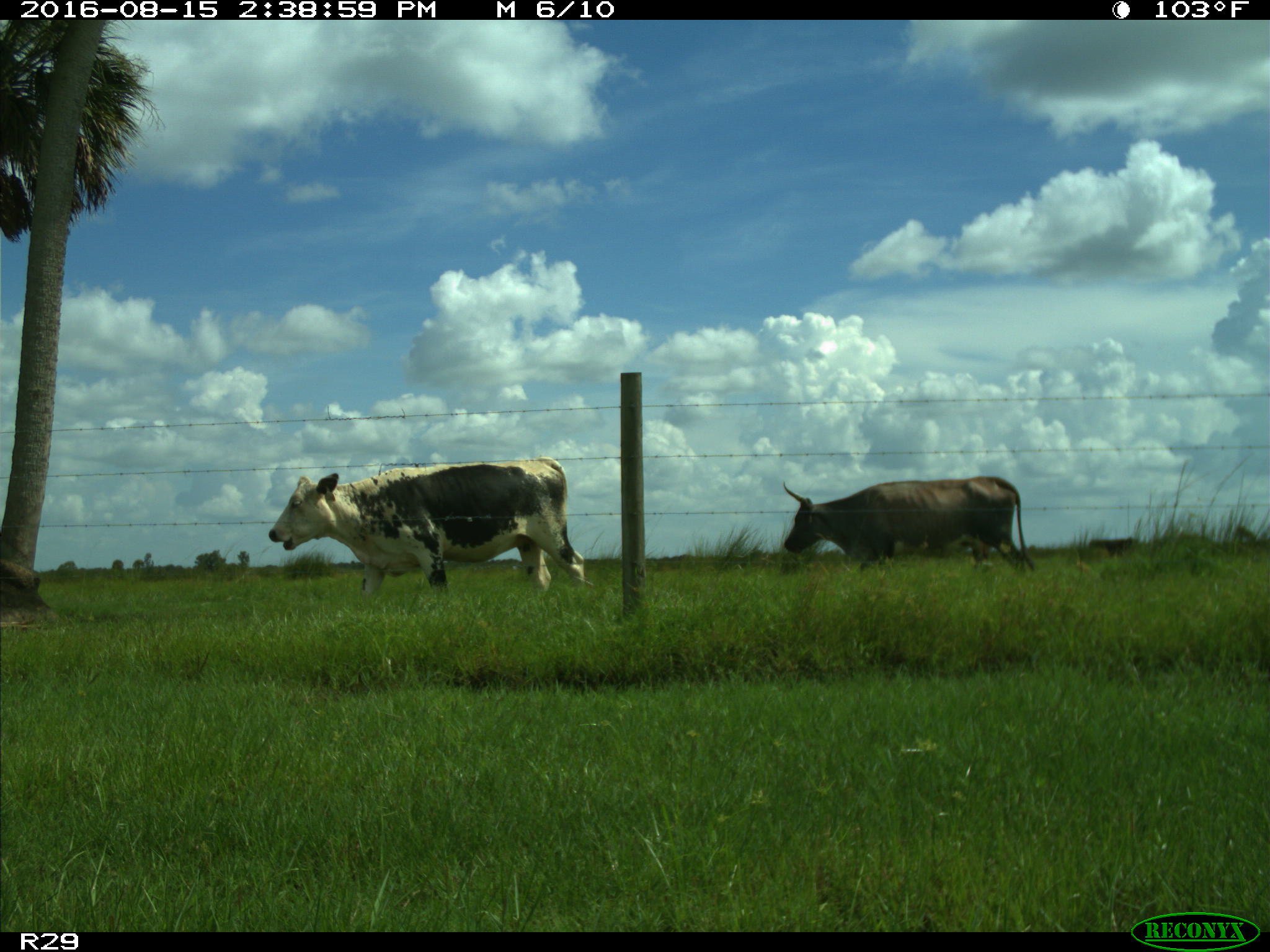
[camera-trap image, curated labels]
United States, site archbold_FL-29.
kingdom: Animalia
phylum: Chordata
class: Mammalia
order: Artiodactyla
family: Bovidae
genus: Bos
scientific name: Bos taurus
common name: domestic cow